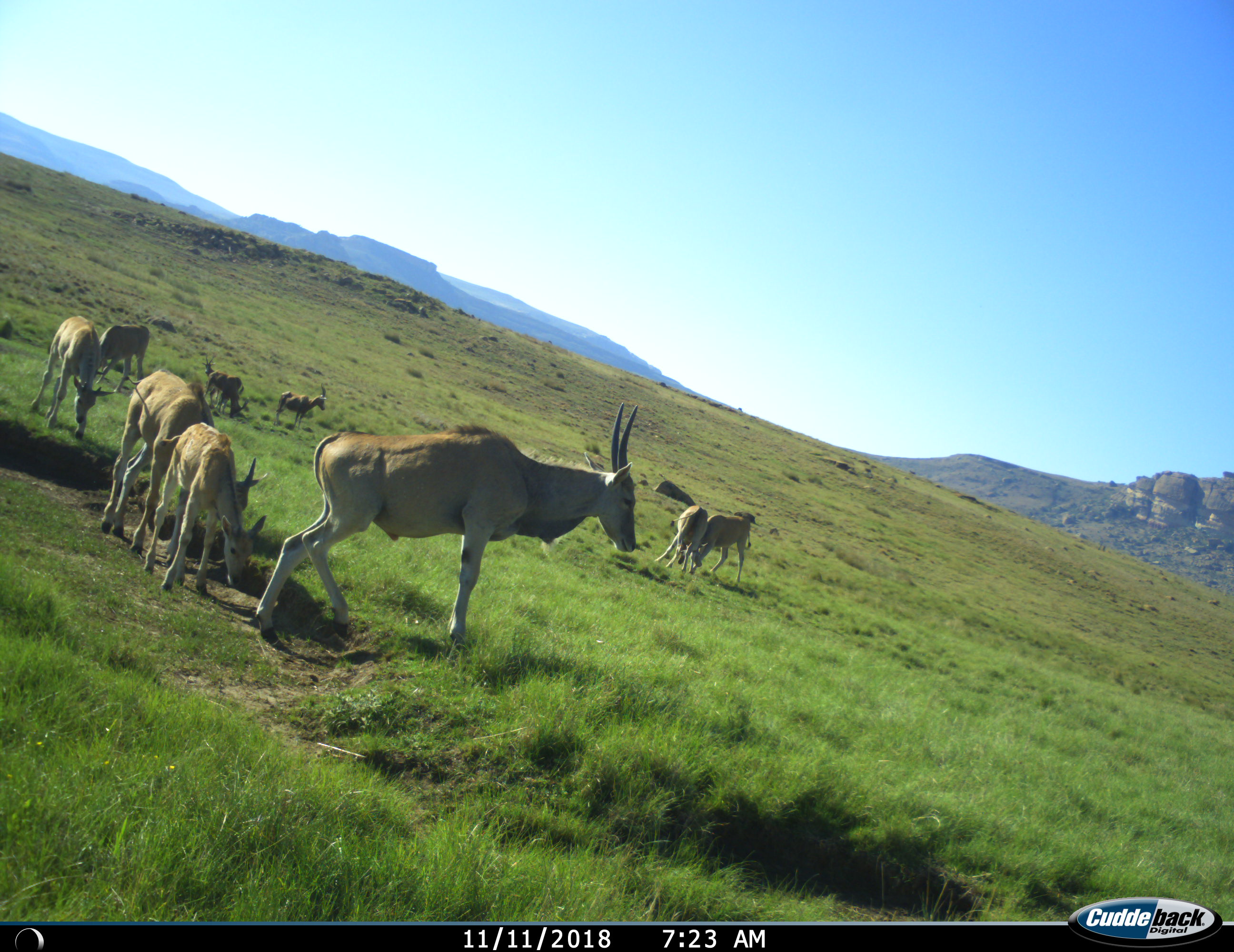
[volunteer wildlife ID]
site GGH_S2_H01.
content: unidentified animal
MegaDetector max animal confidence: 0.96